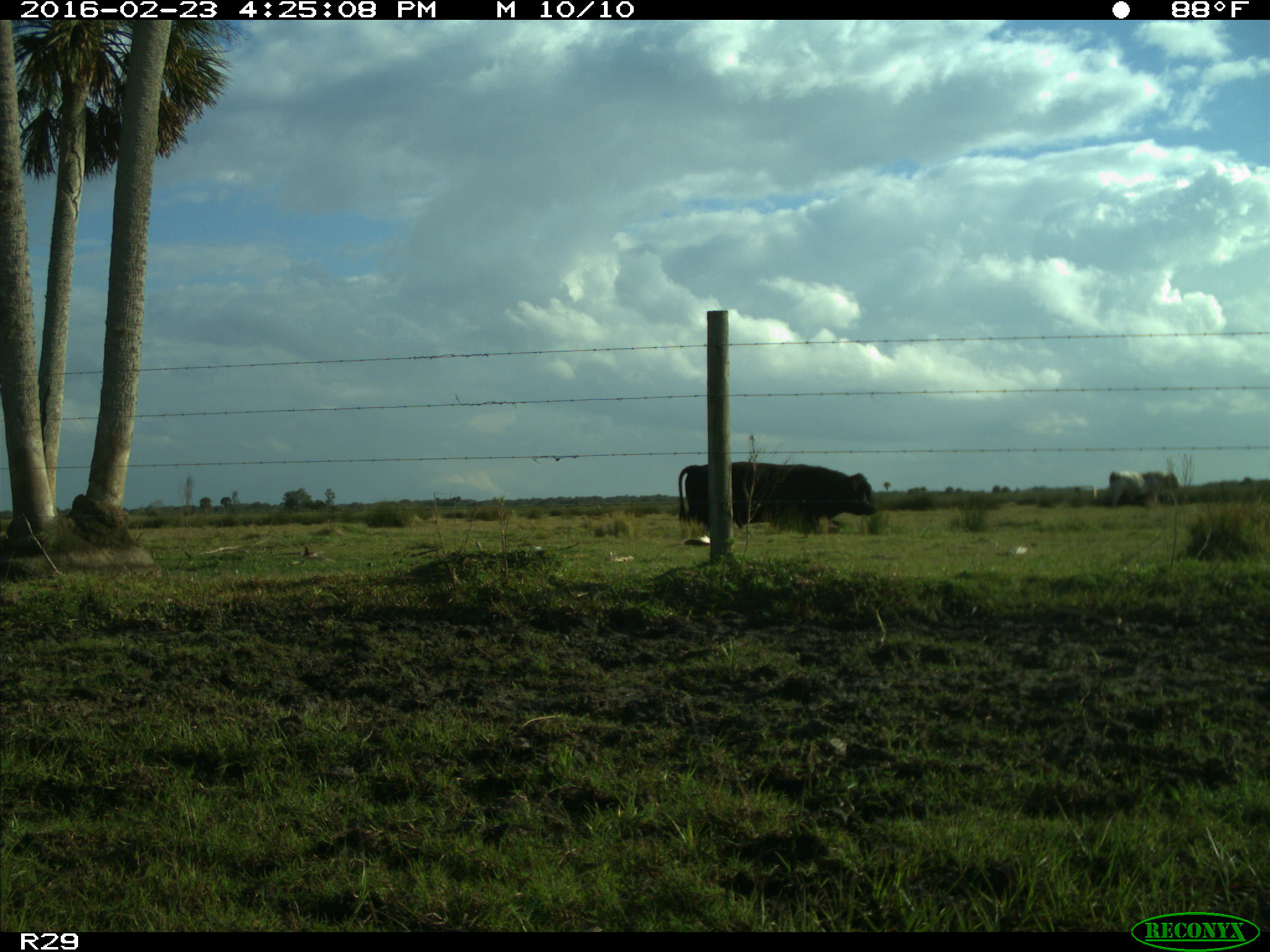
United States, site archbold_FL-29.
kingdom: Animalia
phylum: Chordata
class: Mammalia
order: Artiodactyla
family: Bovidae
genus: Bos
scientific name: Bos taurus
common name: domestic cow